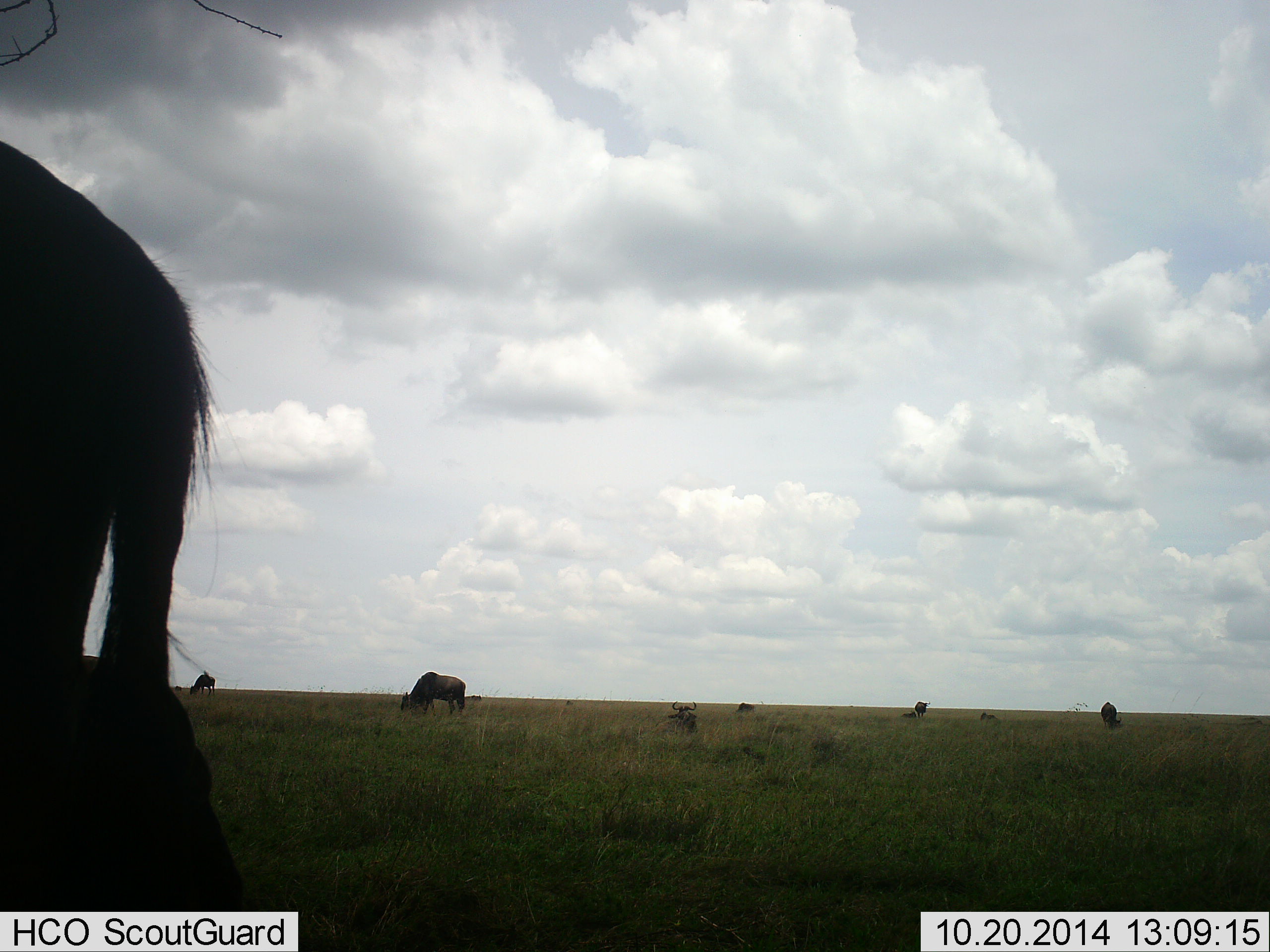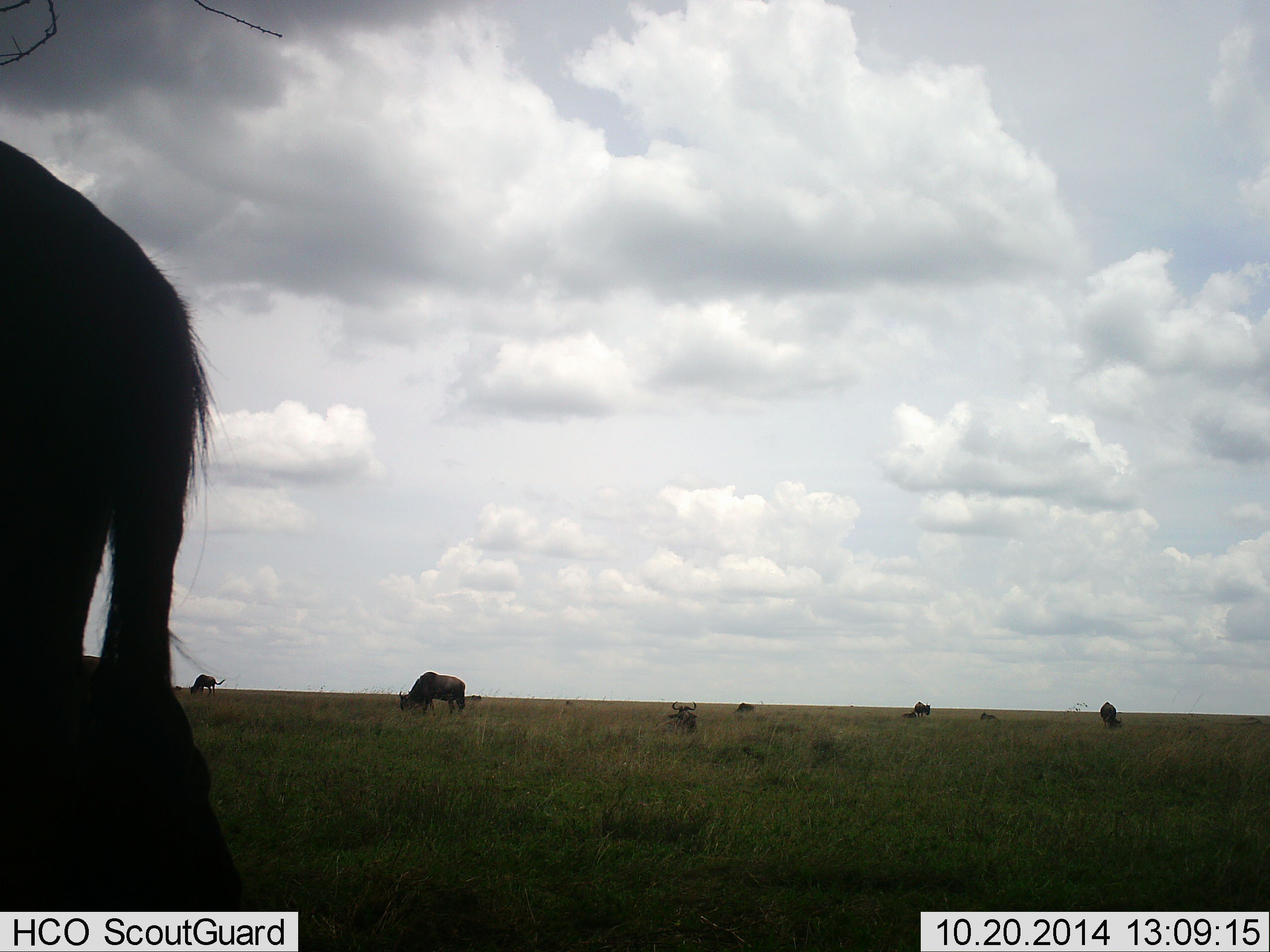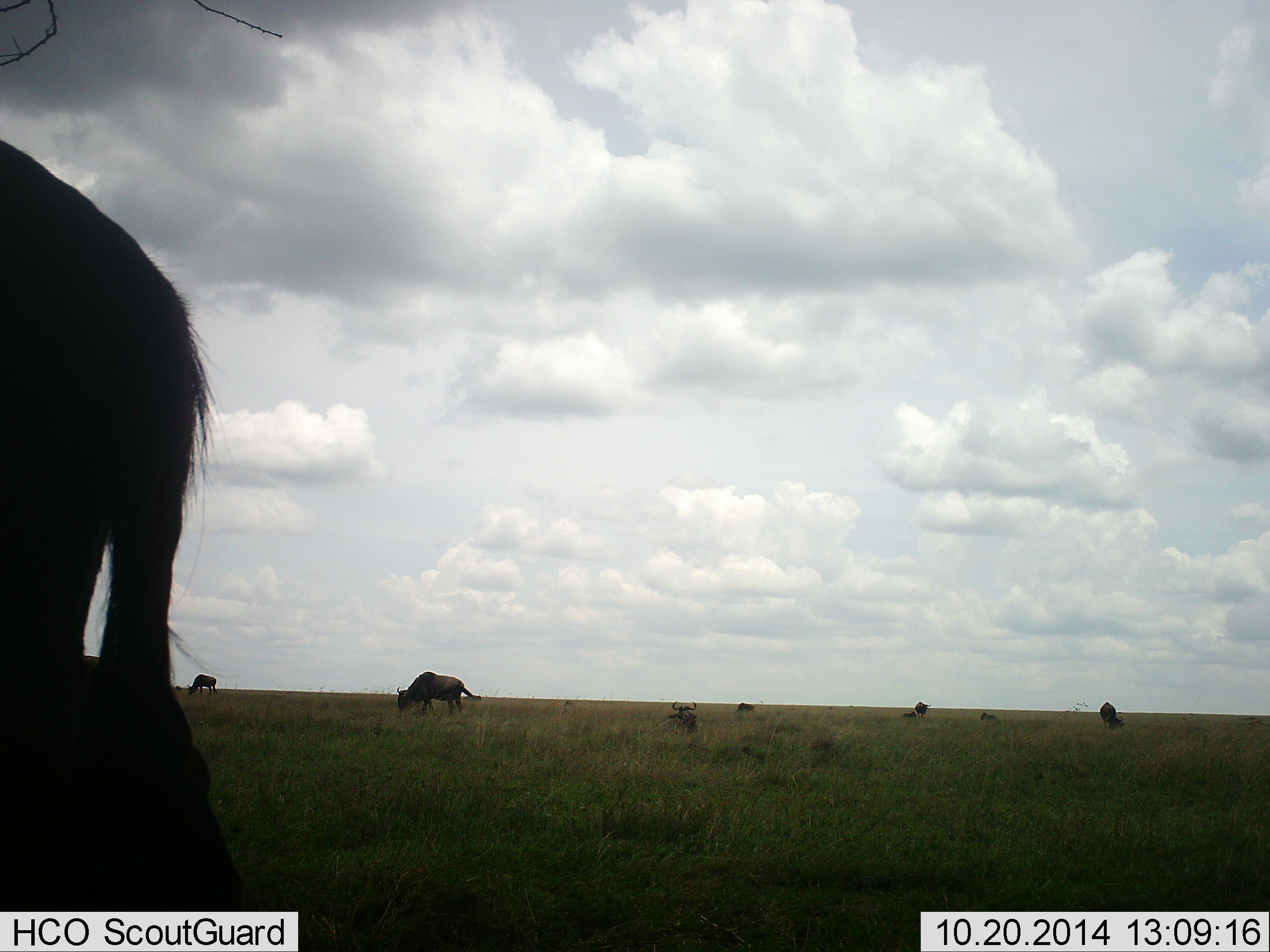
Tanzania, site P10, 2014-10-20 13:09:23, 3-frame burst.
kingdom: Animalia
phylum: Chordata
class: Mammalia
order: Artiodactyla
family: Bovidae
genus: Connochaetes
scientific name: Connochaetes taurinus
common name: blue wildebeest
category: wildebeest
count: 7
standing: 50%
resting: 30%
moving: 20%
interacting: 0%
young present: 0%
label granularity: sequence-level